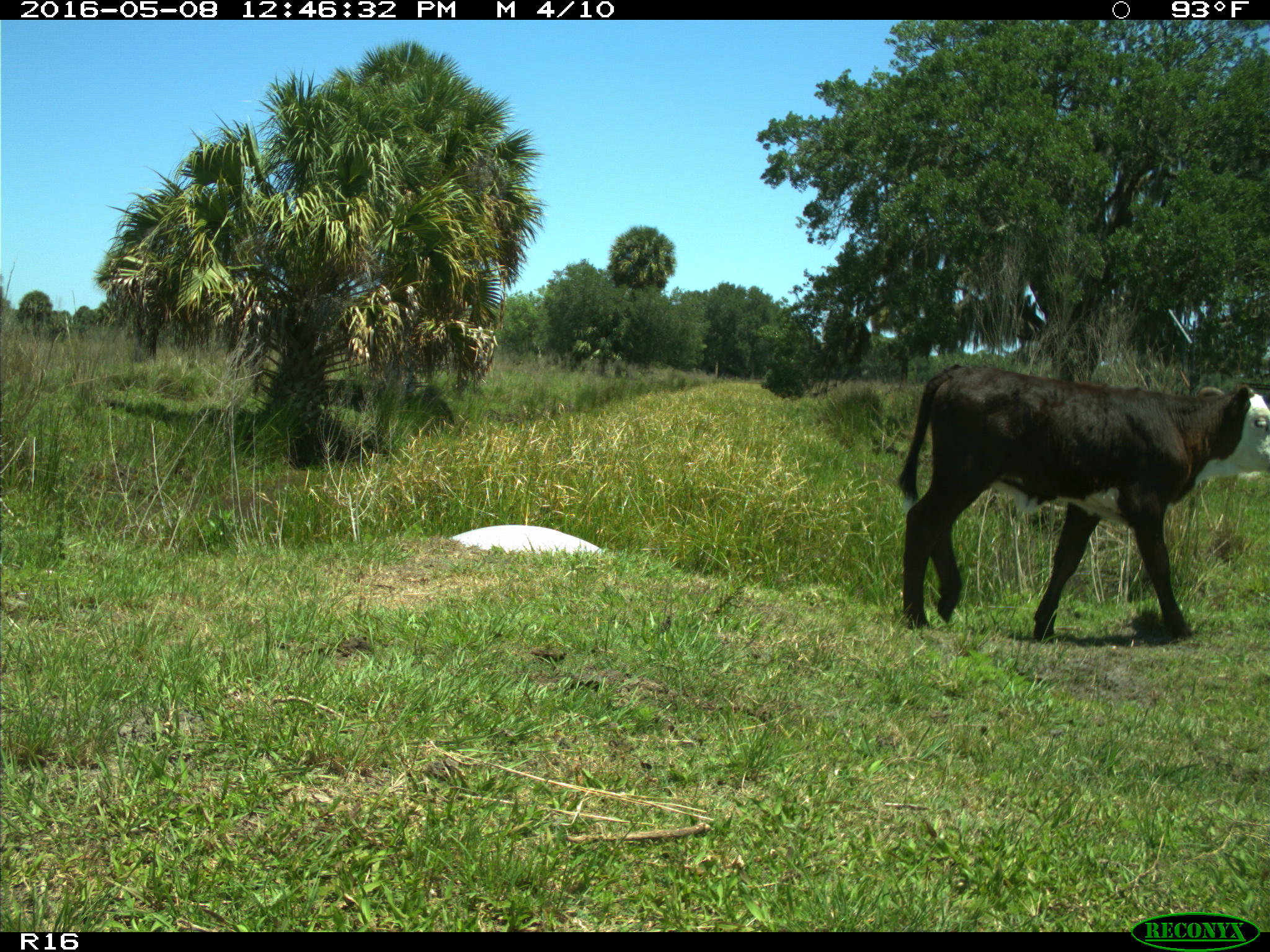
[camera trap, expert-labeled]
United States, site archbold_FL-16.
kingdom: Animalia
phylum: Chordata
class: Mammalia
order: Artiodactyla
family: Bovidae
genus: Bos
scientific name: Bos taurus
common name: domestic cow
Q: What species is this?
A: Bos taurus (domestic cow).